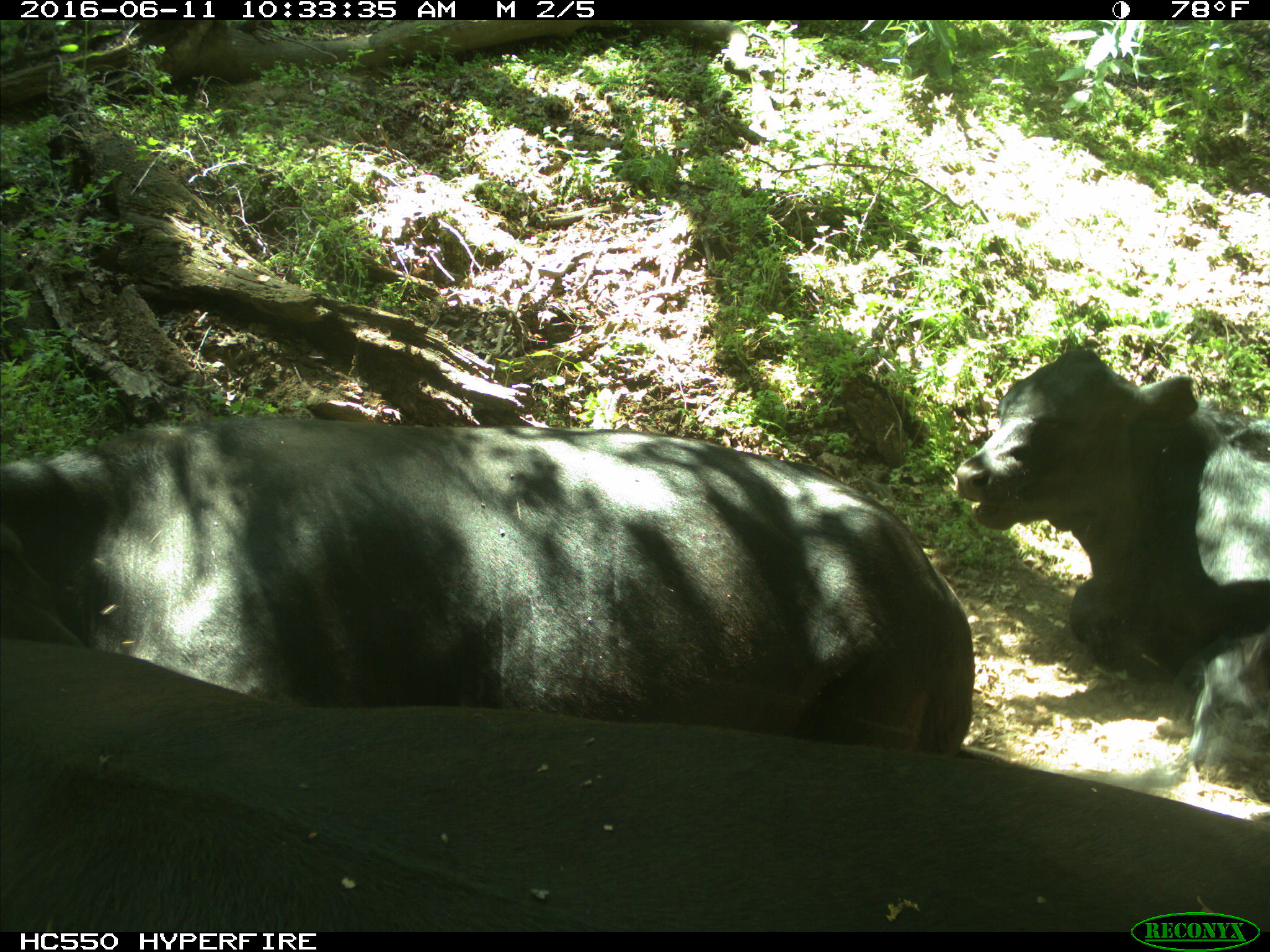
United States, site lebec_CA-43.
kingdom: Animalia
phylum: Chordata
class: Mammalia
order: Artiodactyla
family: Bovidae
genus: Bos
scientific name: Bos taurus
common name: domestic cow